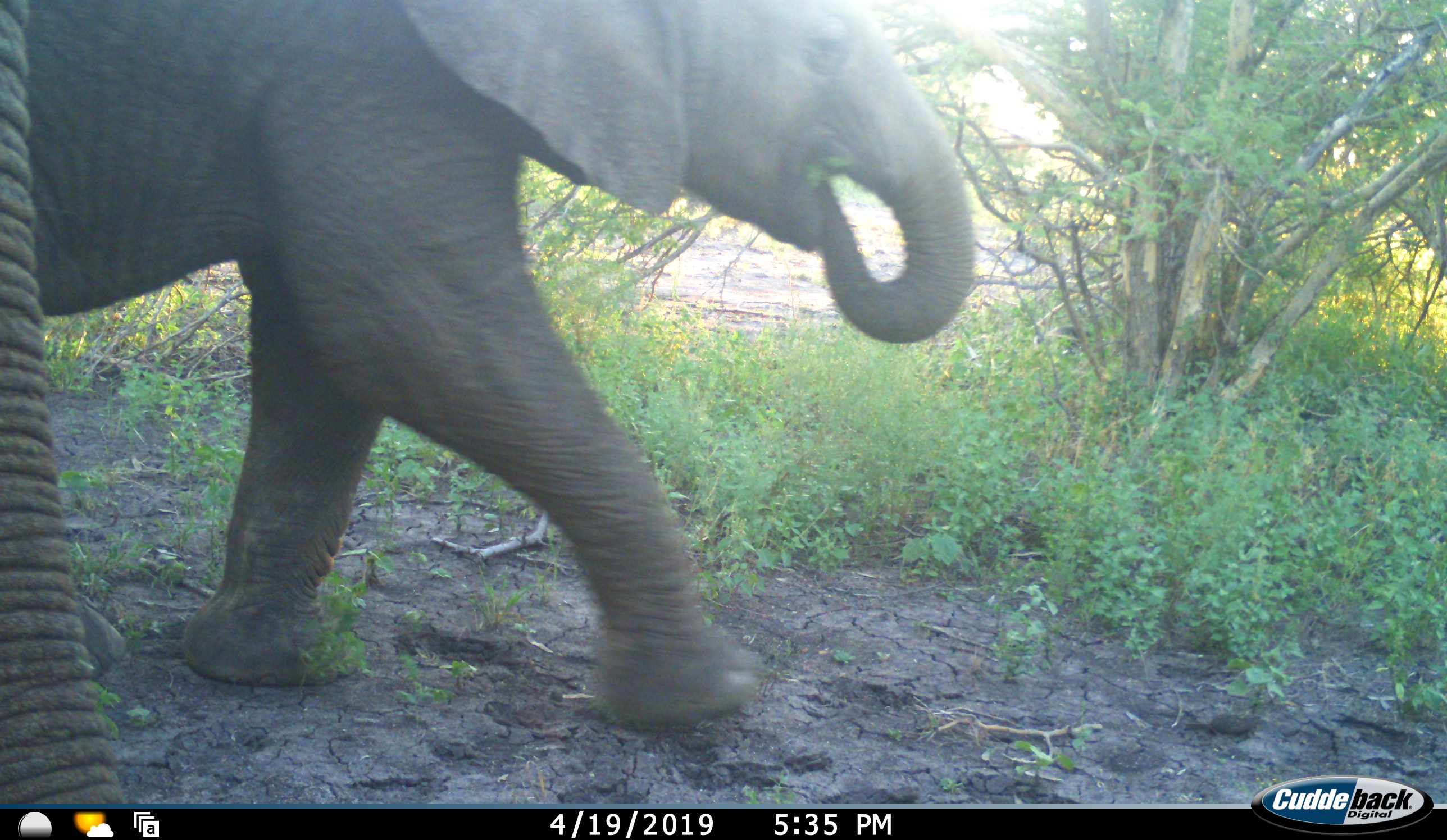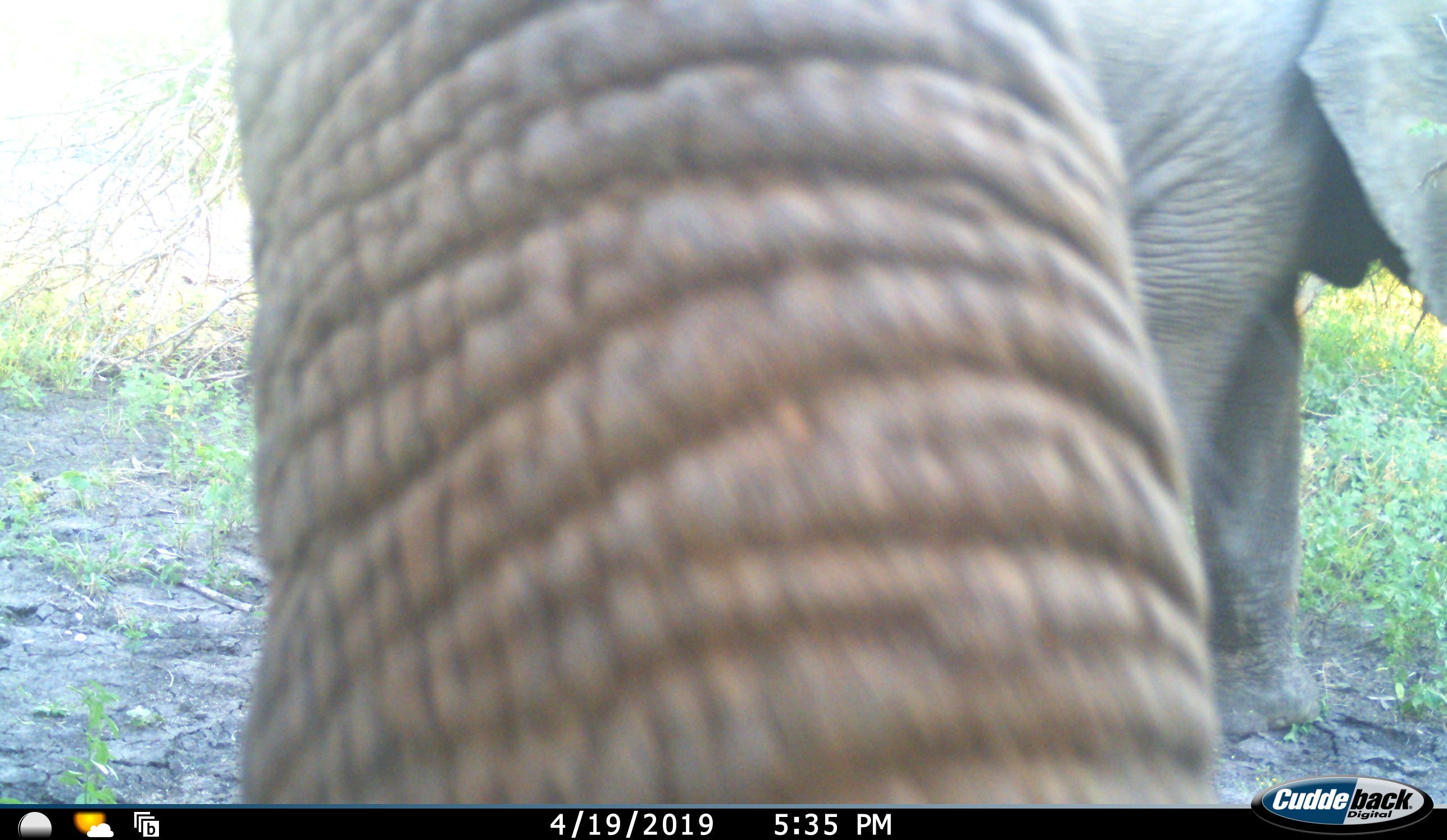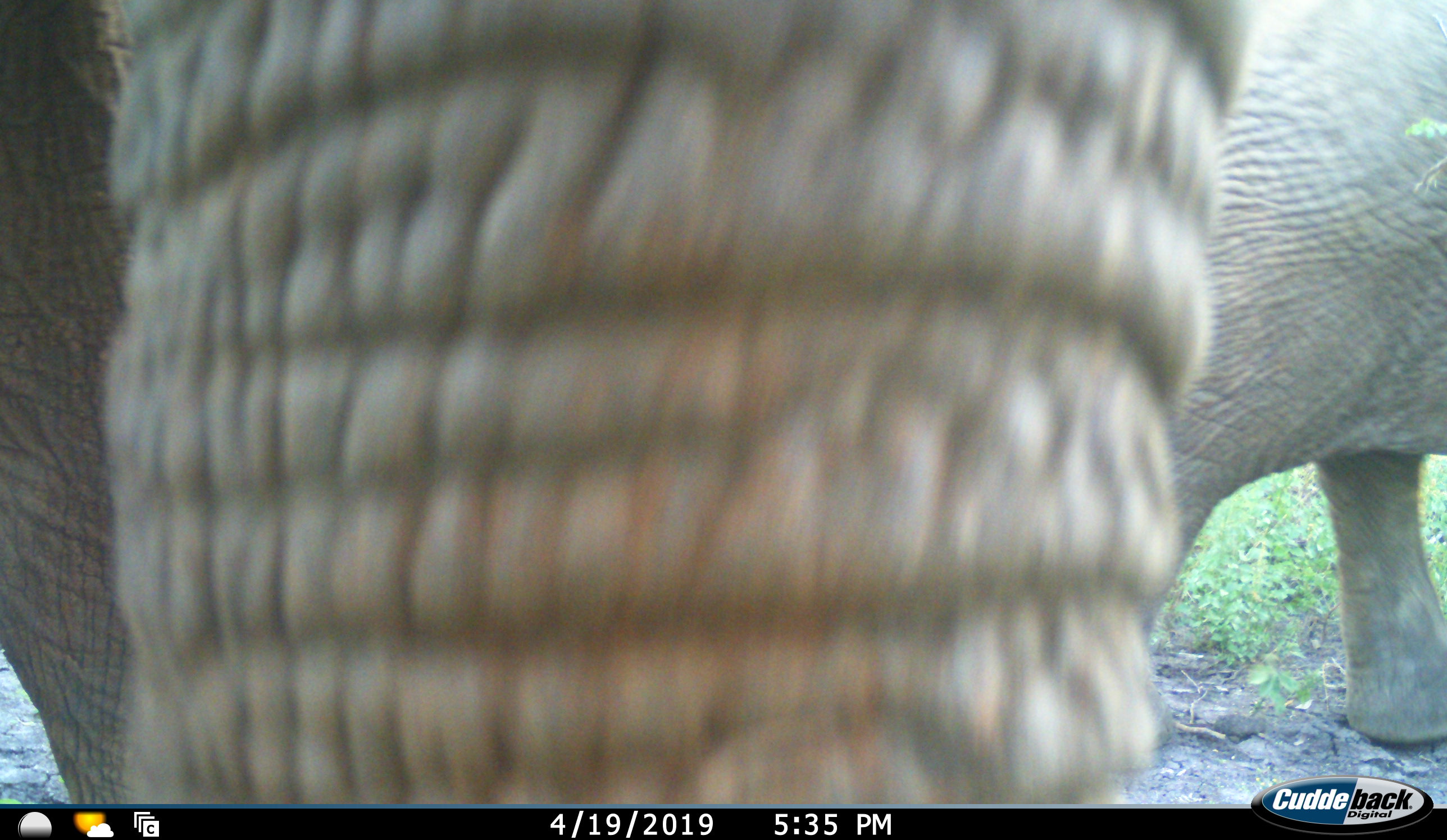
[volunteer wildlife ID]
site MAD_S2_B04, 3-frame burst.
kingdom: Animalia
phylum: Chordata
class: Mammalia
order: Proboscidea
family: Elephantidae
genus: Loxodonta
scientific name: Loxodonta africana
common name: african bush elephant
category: elephant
Elephant (african bush elephant) (Loxodonta africana), count 2. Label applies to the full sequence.